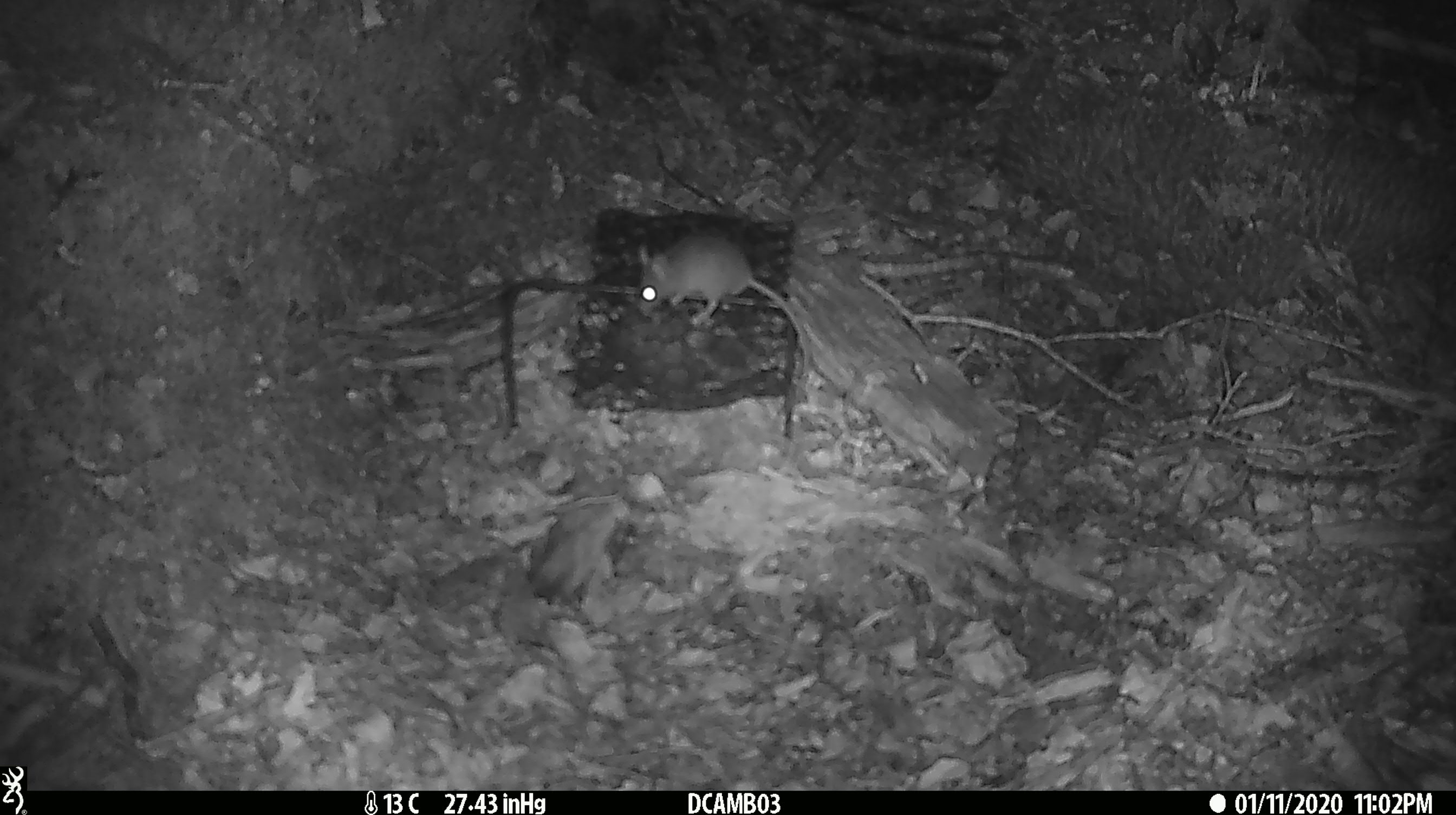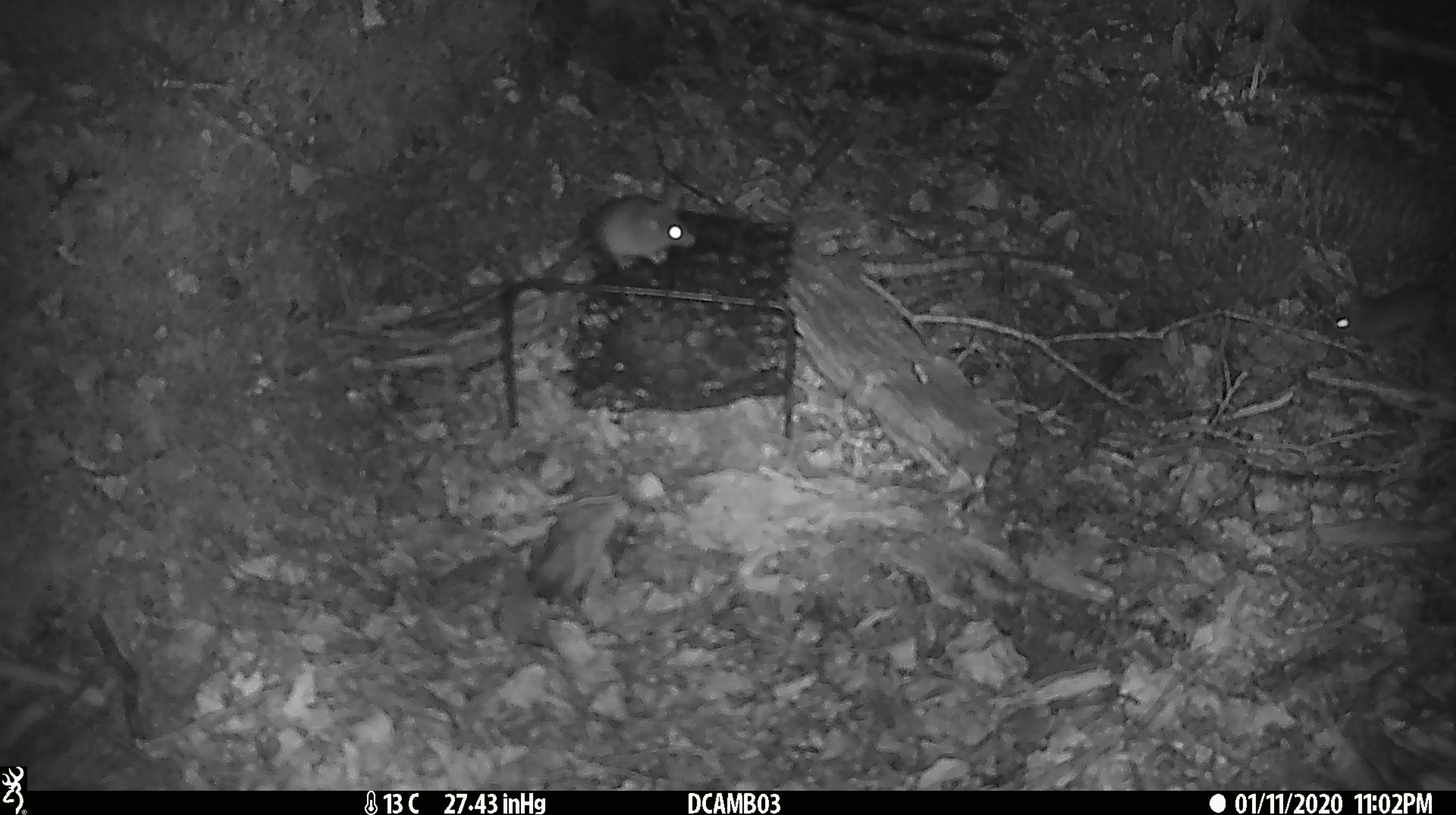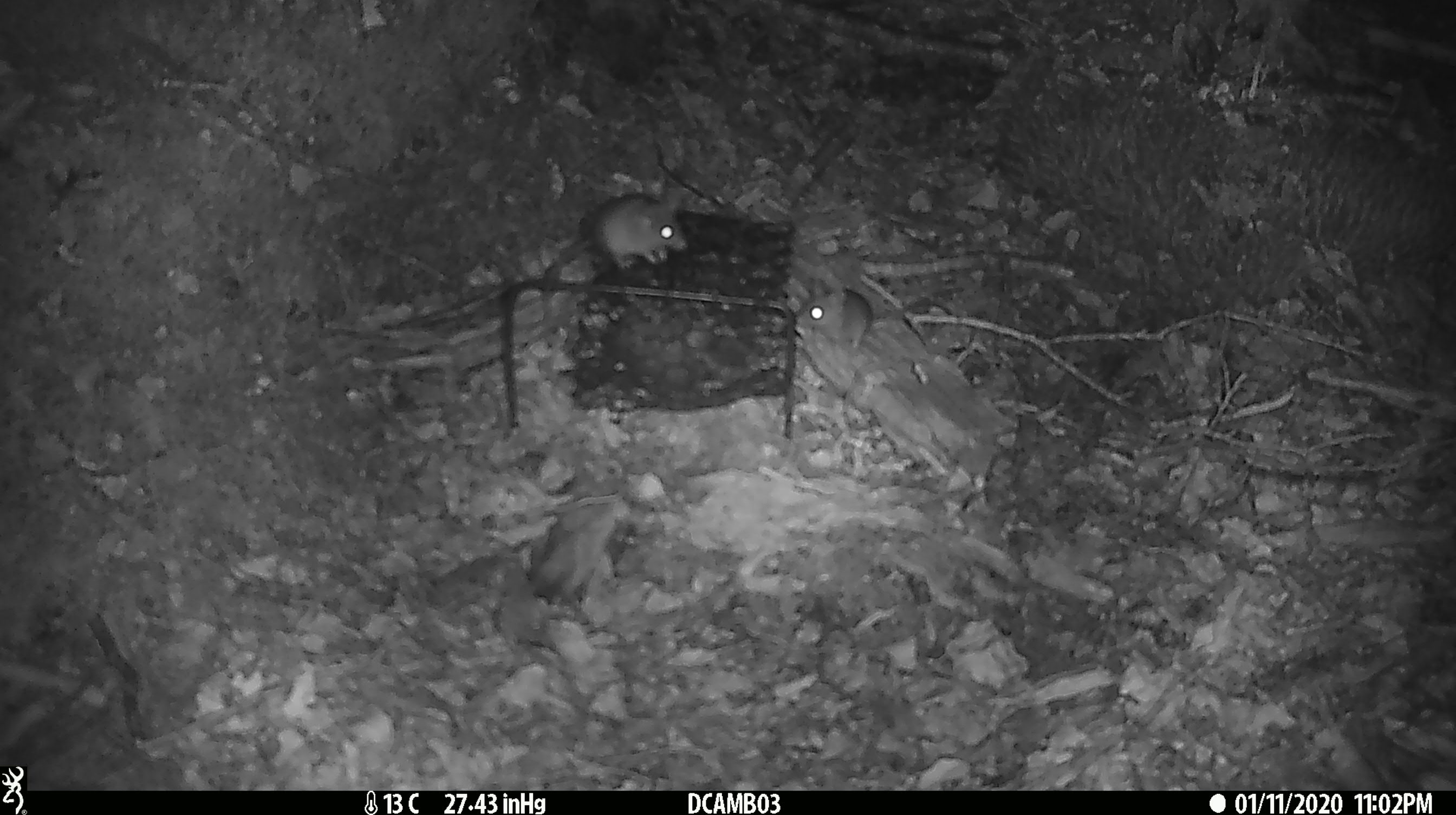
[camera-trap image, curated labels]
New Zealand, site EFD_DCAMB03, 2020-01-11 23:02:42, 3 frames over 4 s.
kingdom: Animalia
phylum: Chordata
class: Mammalia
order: Rodentia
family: Muridae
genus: Mus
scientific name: Mus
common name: mouse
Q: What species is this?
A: Mouse (Mus).